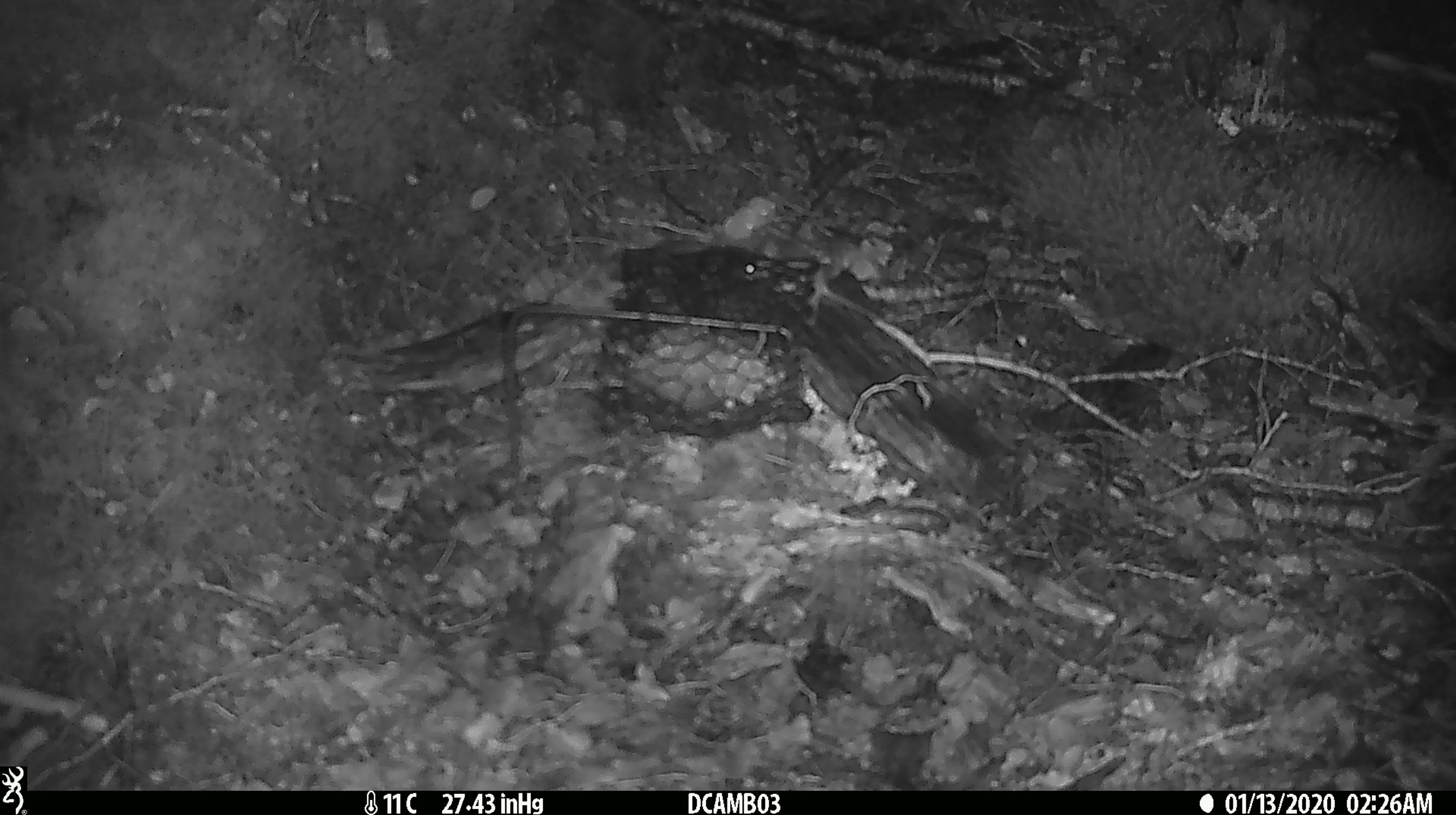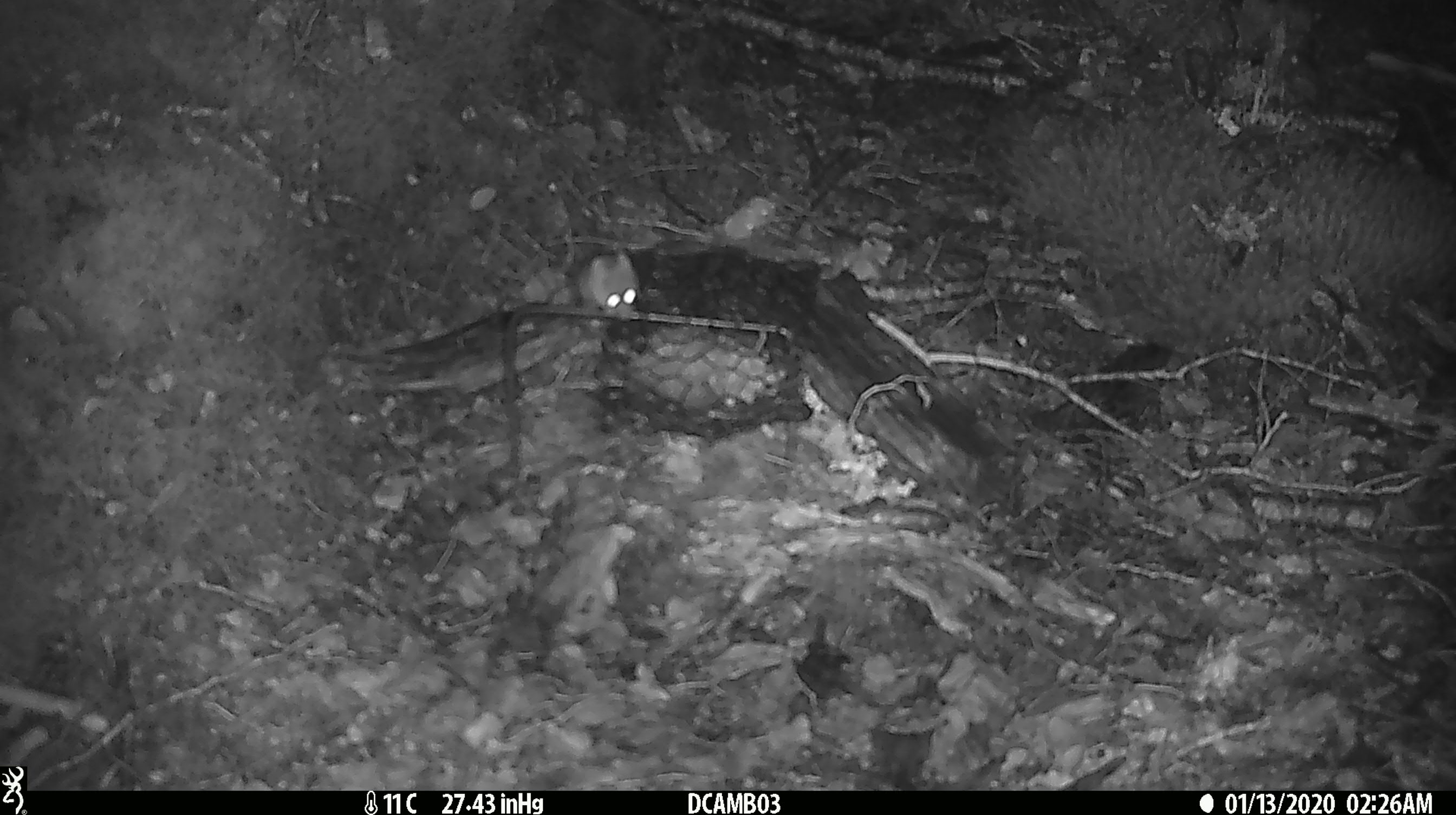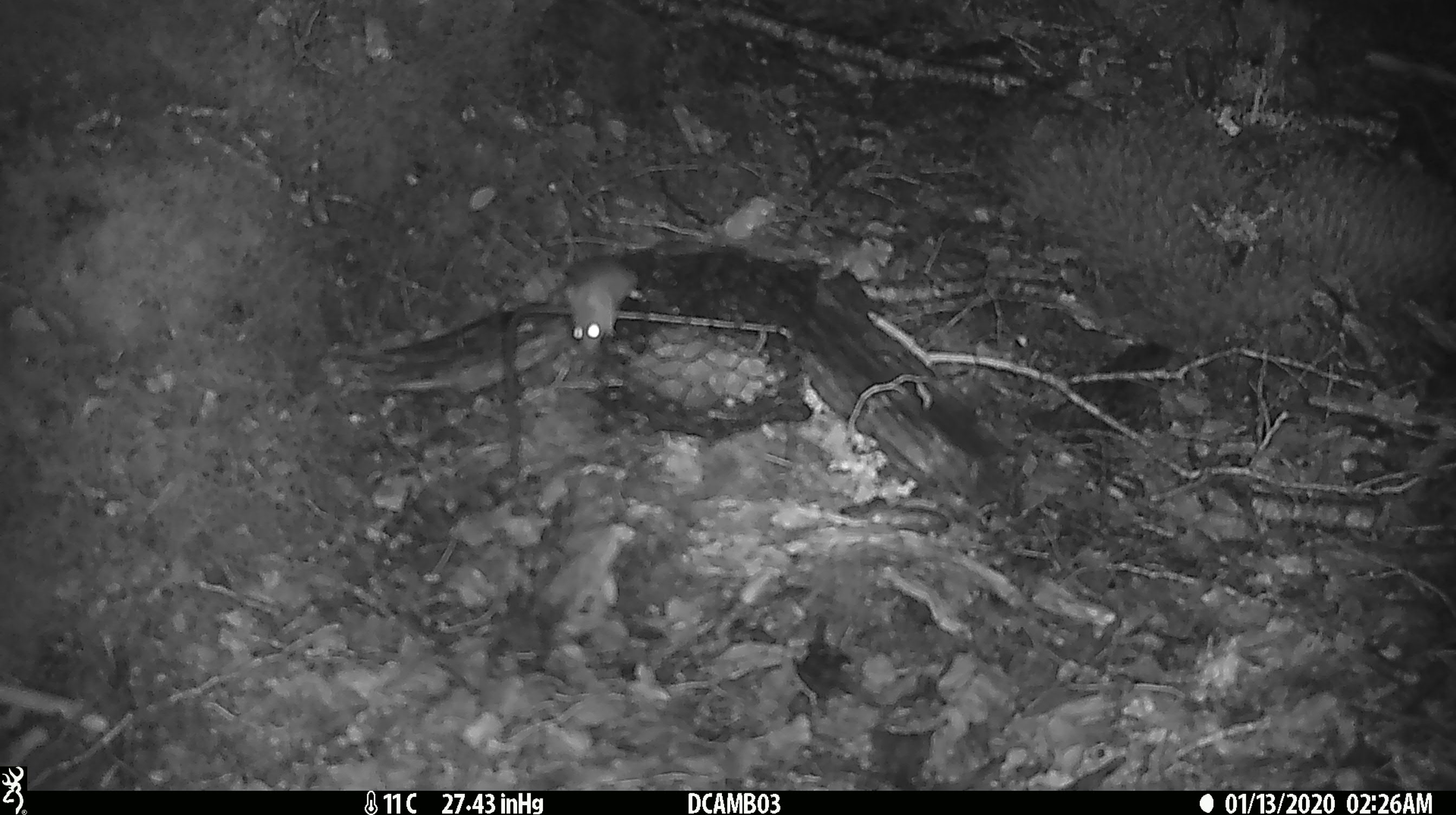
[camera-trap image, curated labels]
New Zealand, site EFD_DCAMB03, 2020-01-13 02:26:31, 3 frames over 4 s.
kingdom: Animalia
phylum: Chordata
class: Mammalia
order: Rodentia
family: Muridae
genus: Mus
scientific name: Mus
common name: mouse